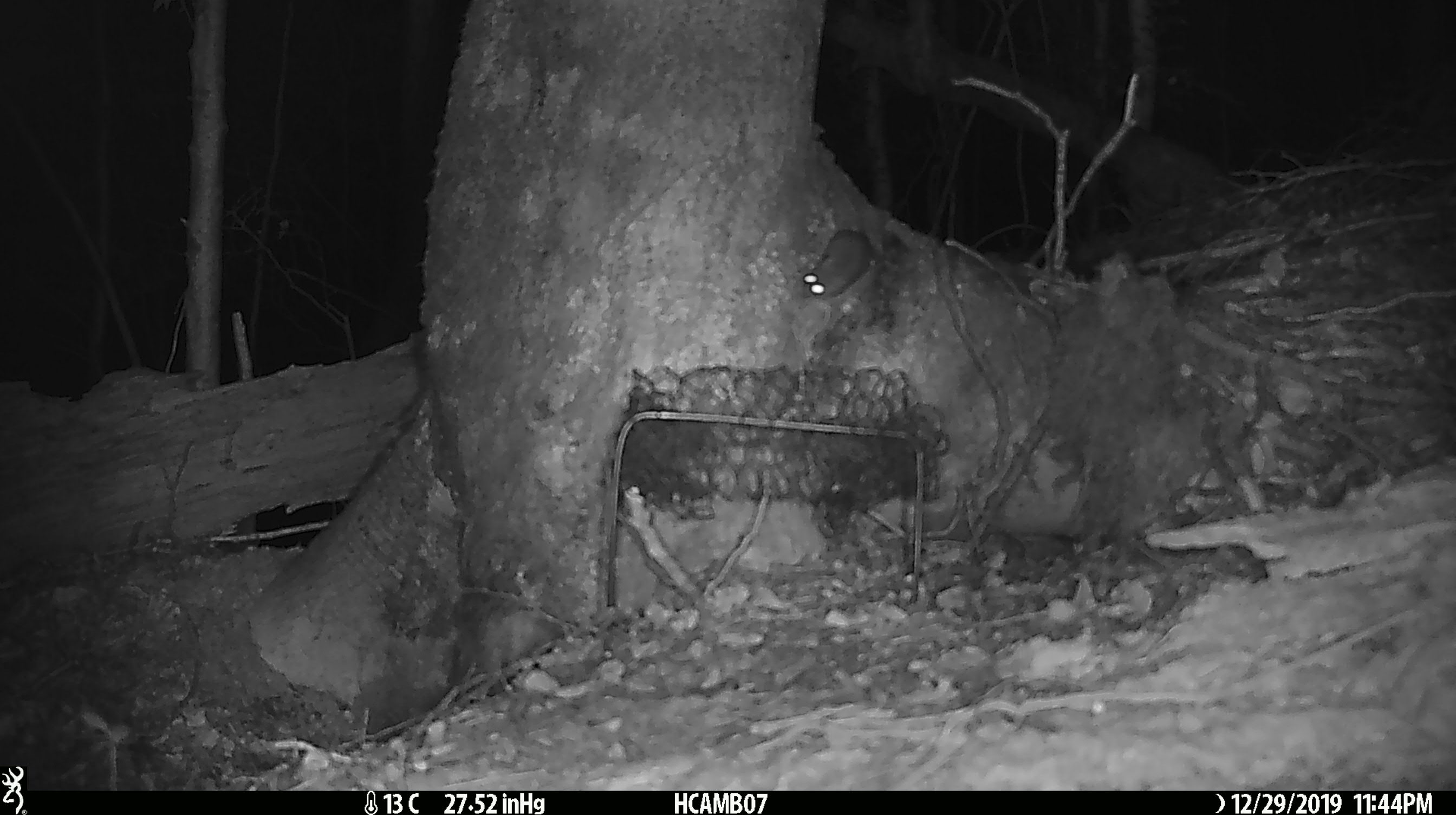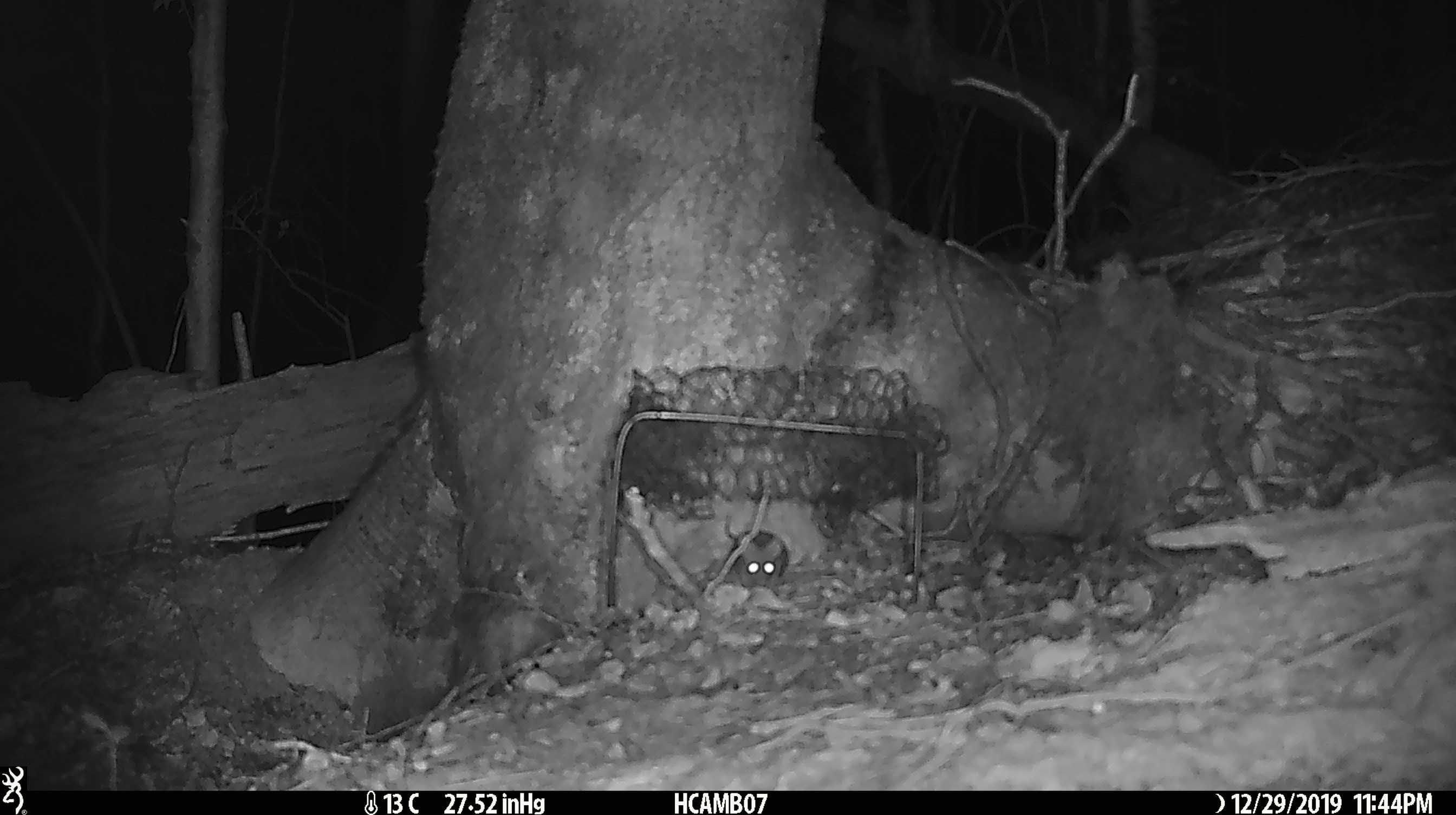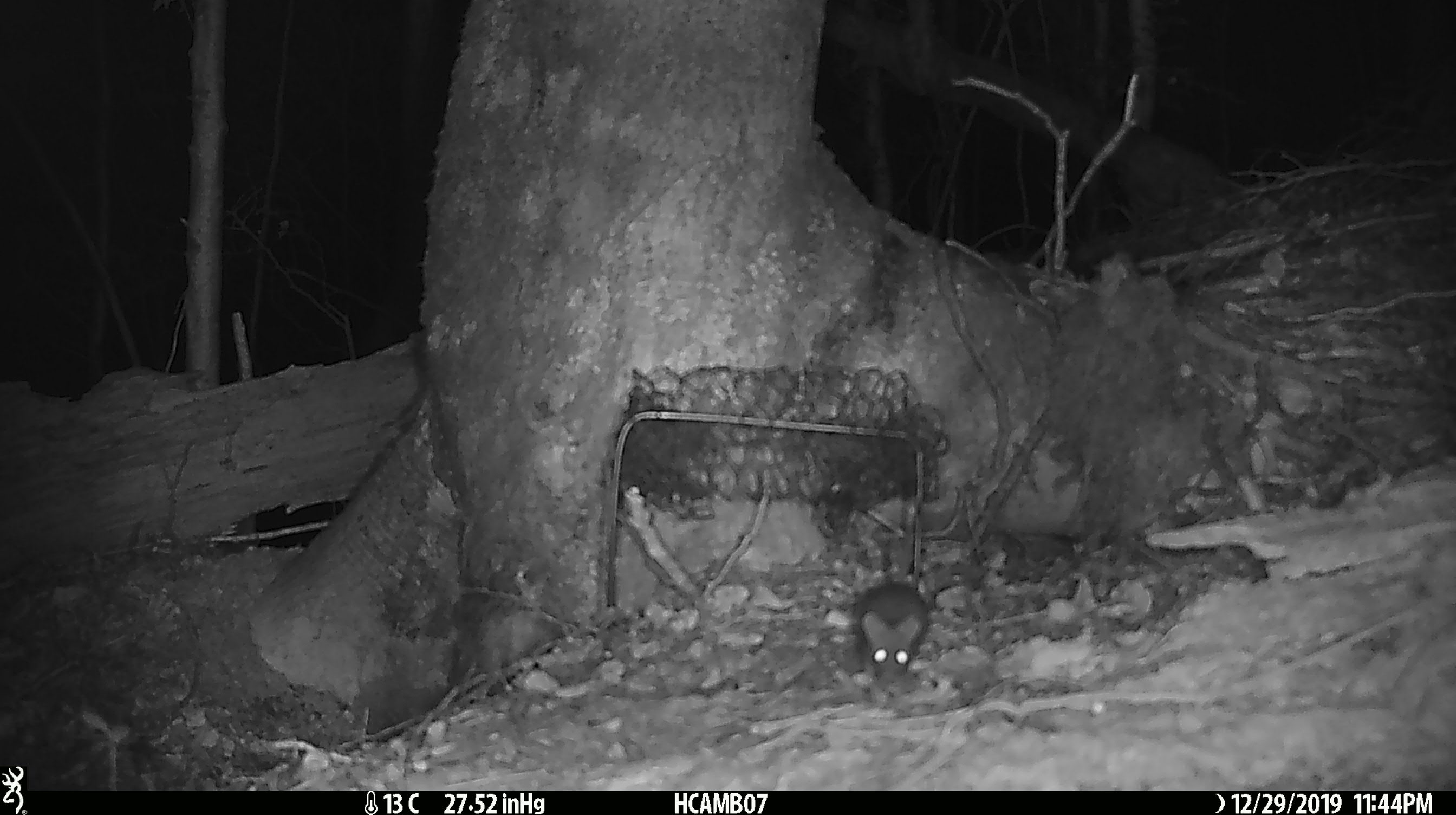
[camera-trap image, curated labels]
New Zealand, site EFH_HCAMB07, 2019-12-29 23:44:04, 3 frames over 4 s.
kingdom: Animalia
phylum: Chordata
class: Mammalia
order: Rodentia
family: Muridae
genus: Mus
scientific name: Mus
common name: mouse